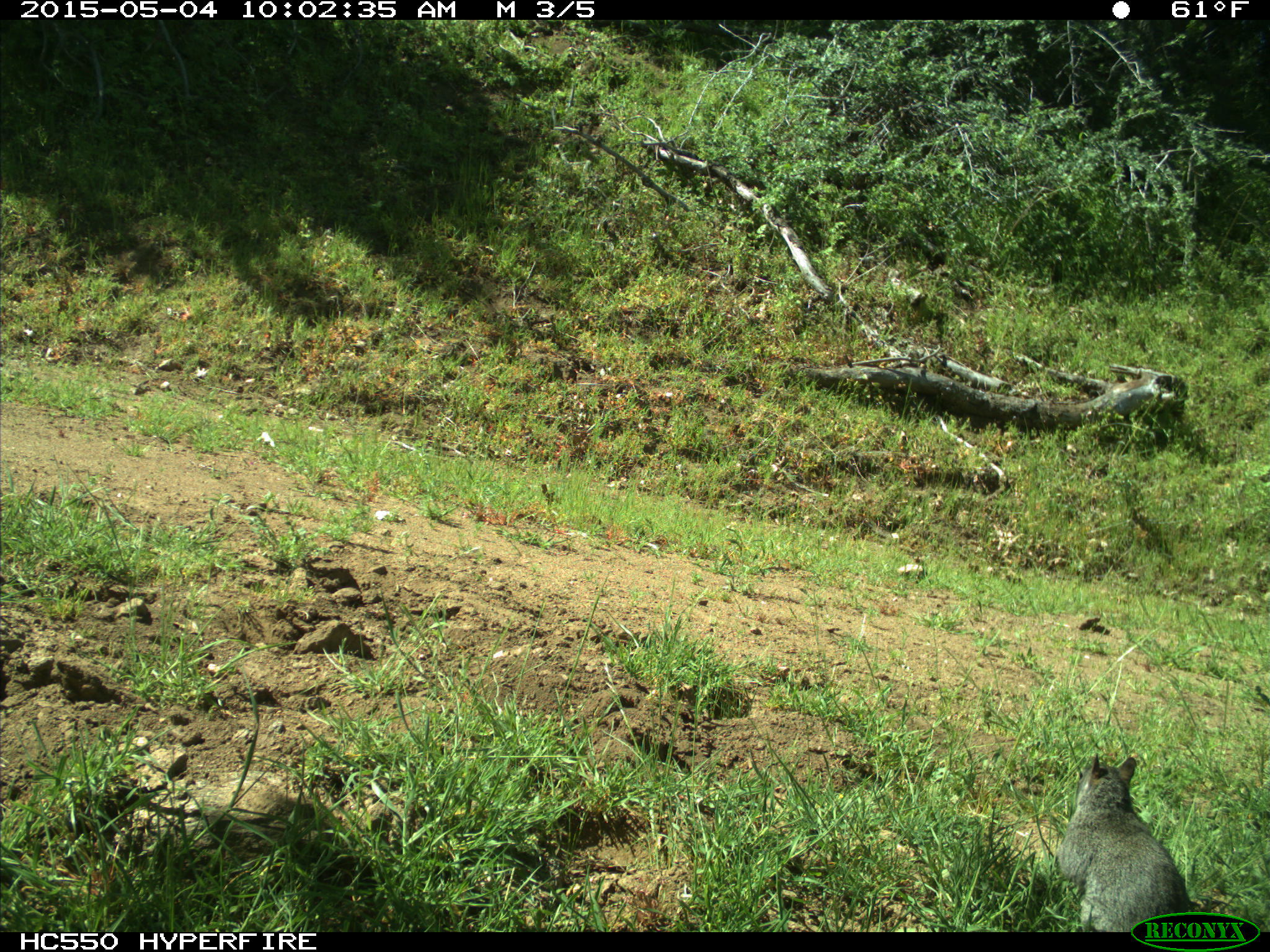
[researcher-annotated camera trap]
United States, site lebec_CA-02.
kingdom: Animalia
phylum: Chordata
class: Mammalia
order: Rodentia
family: Sciuridae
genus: Sciurus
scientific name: Sciurus carolinensis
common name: eastern gray squirrel